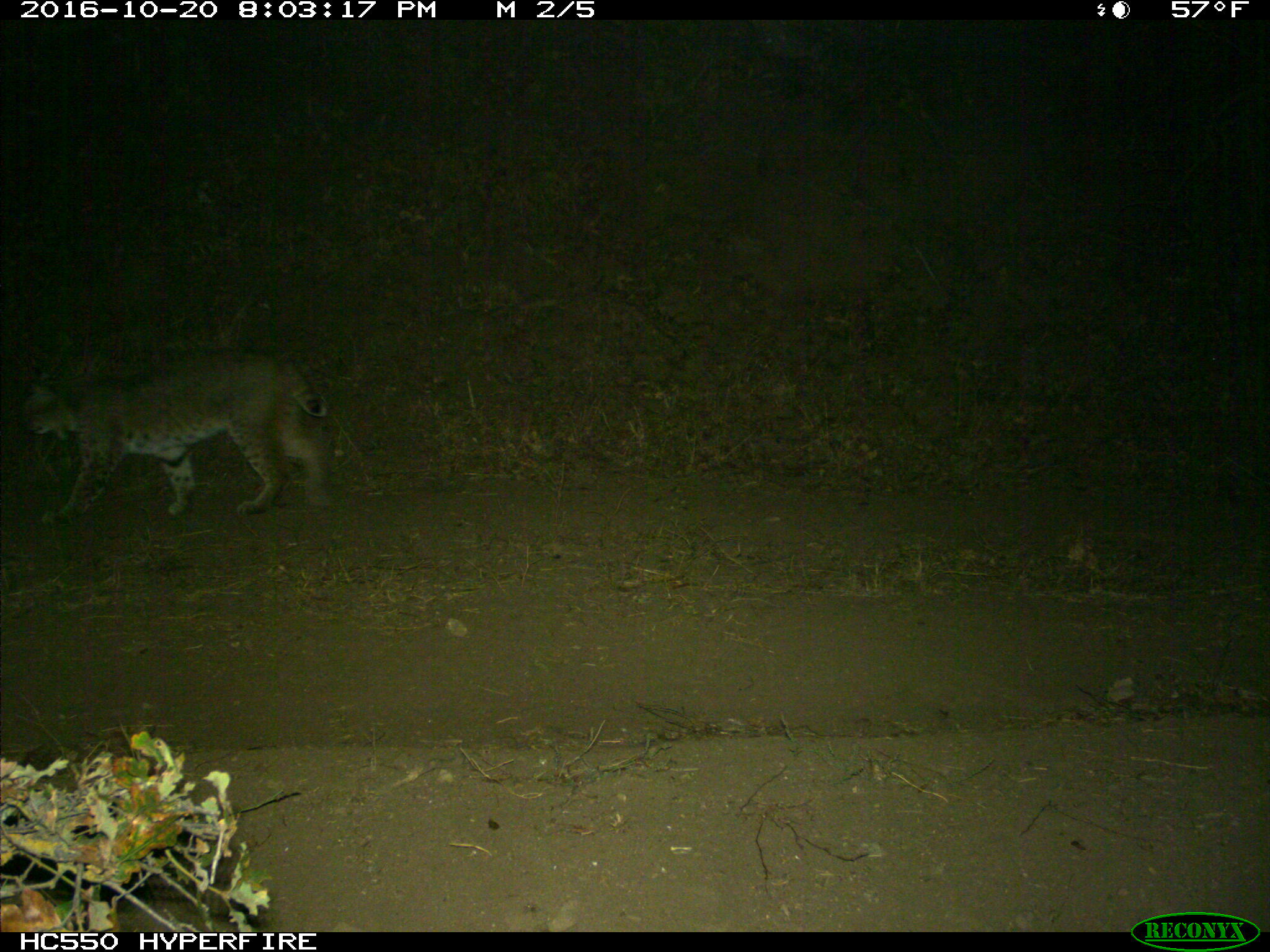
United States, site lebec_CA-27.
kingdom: Animalia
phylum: Chordata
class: Mammalia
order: Carnivora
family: Felidae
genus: Lynx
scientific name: Lynx rufus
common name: bobcat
Lynx rufus (bobcat).